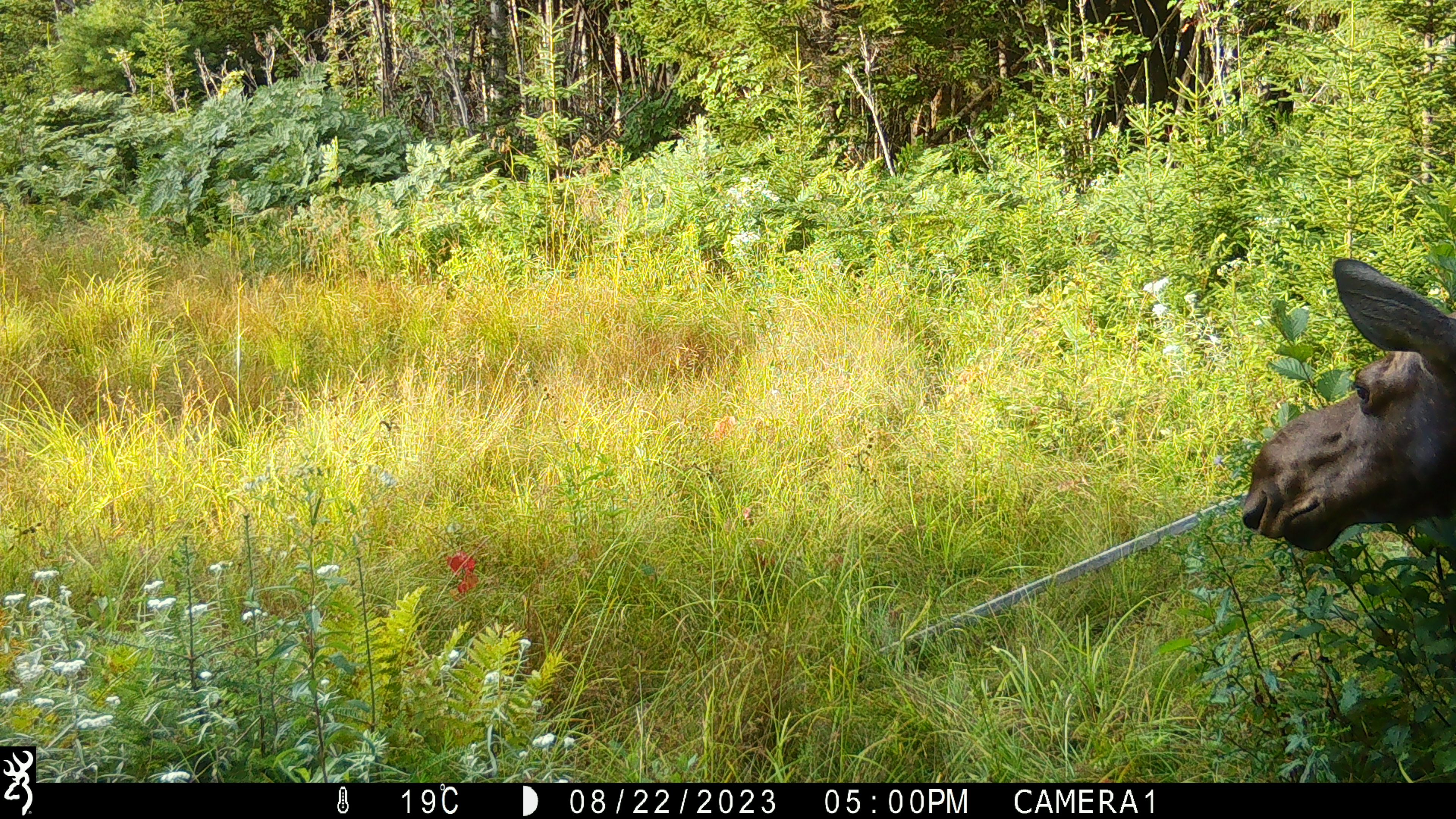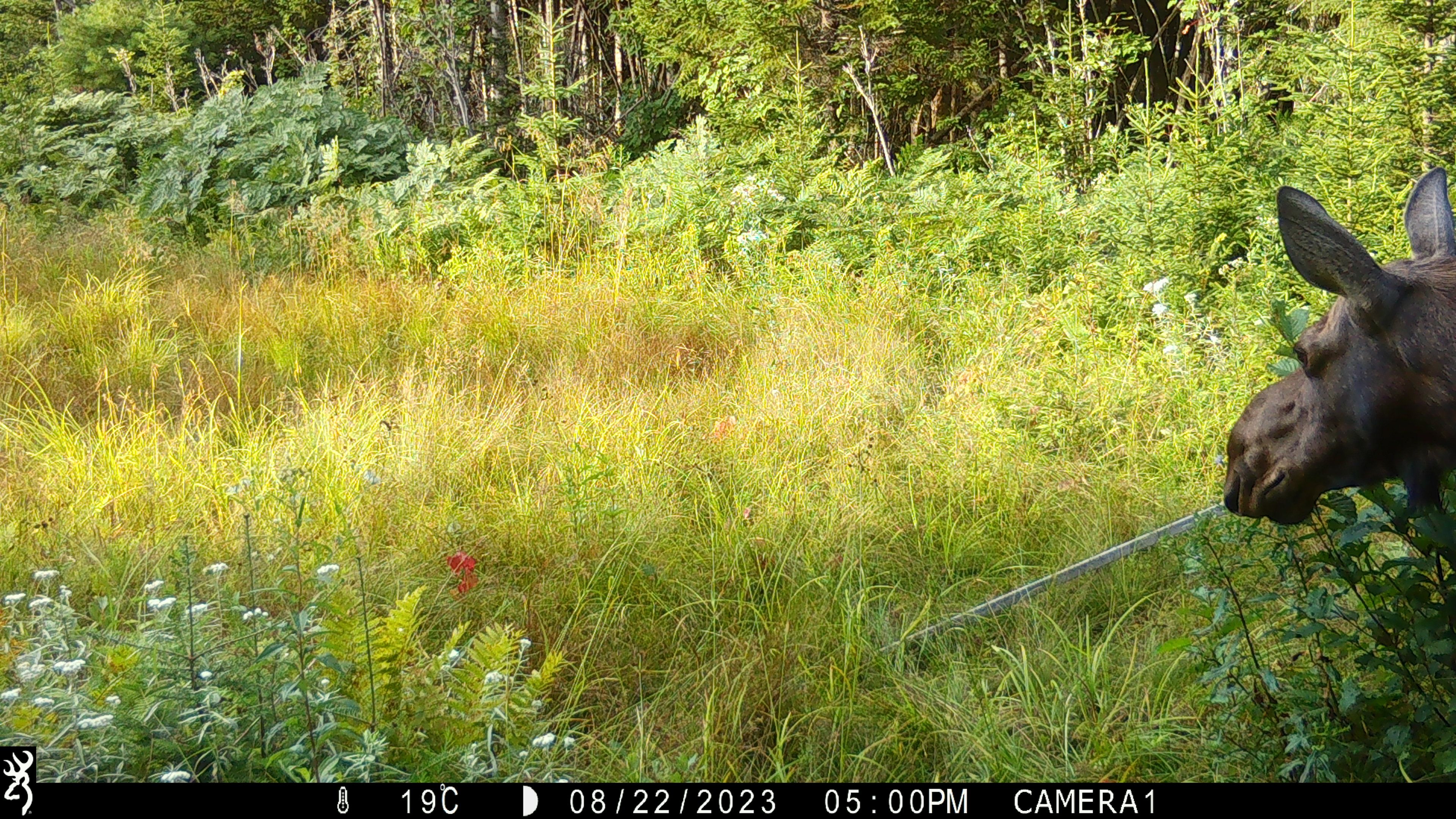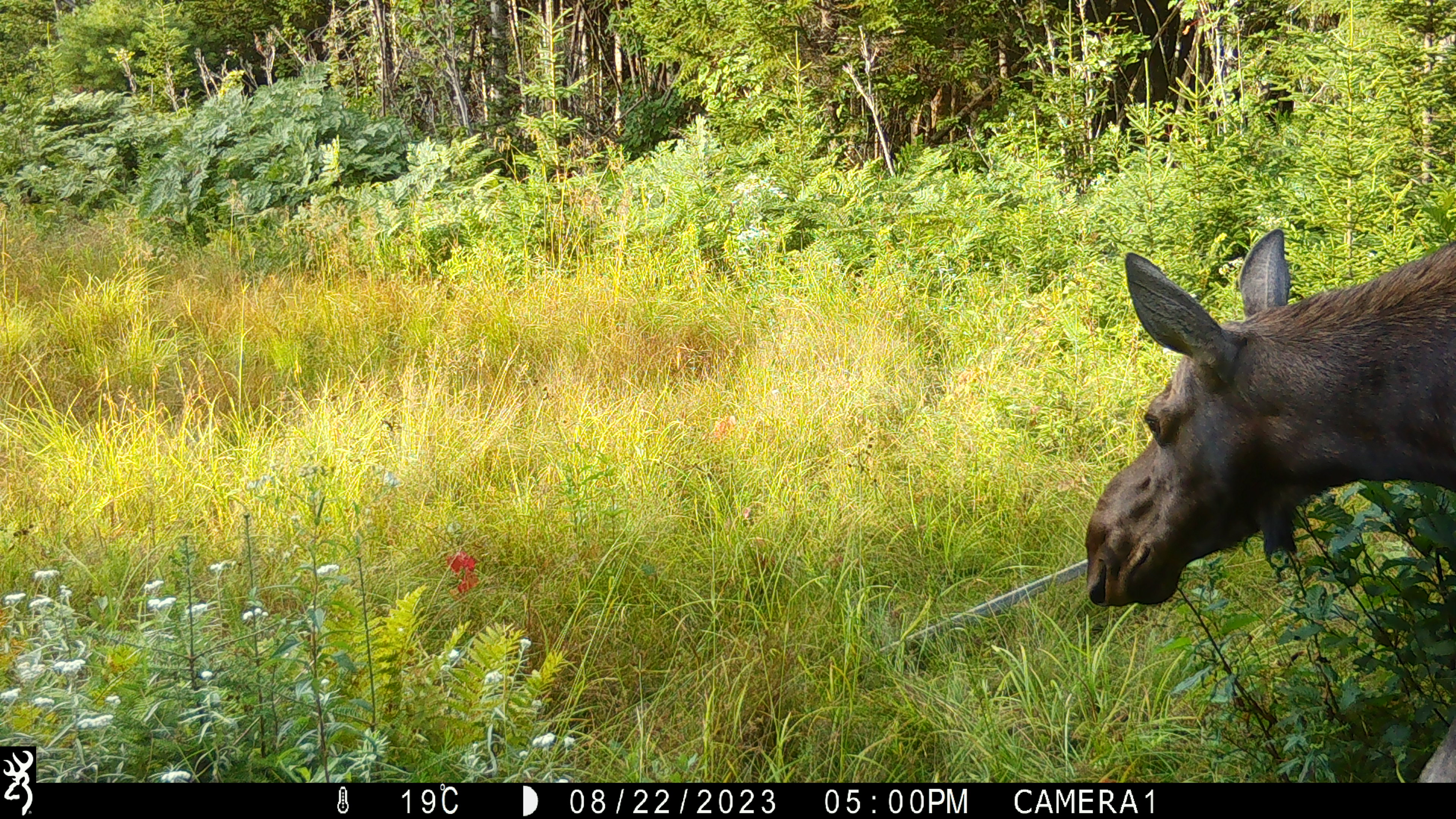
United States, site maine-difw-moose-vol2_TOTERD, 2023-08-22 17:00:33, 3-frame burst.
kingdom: Animalia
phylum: Chordata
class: Mammalia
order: Artiodactyla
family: Cervidae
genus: Alces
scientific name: Alces alces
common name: moose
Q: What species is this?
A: Moose (Alces alces).